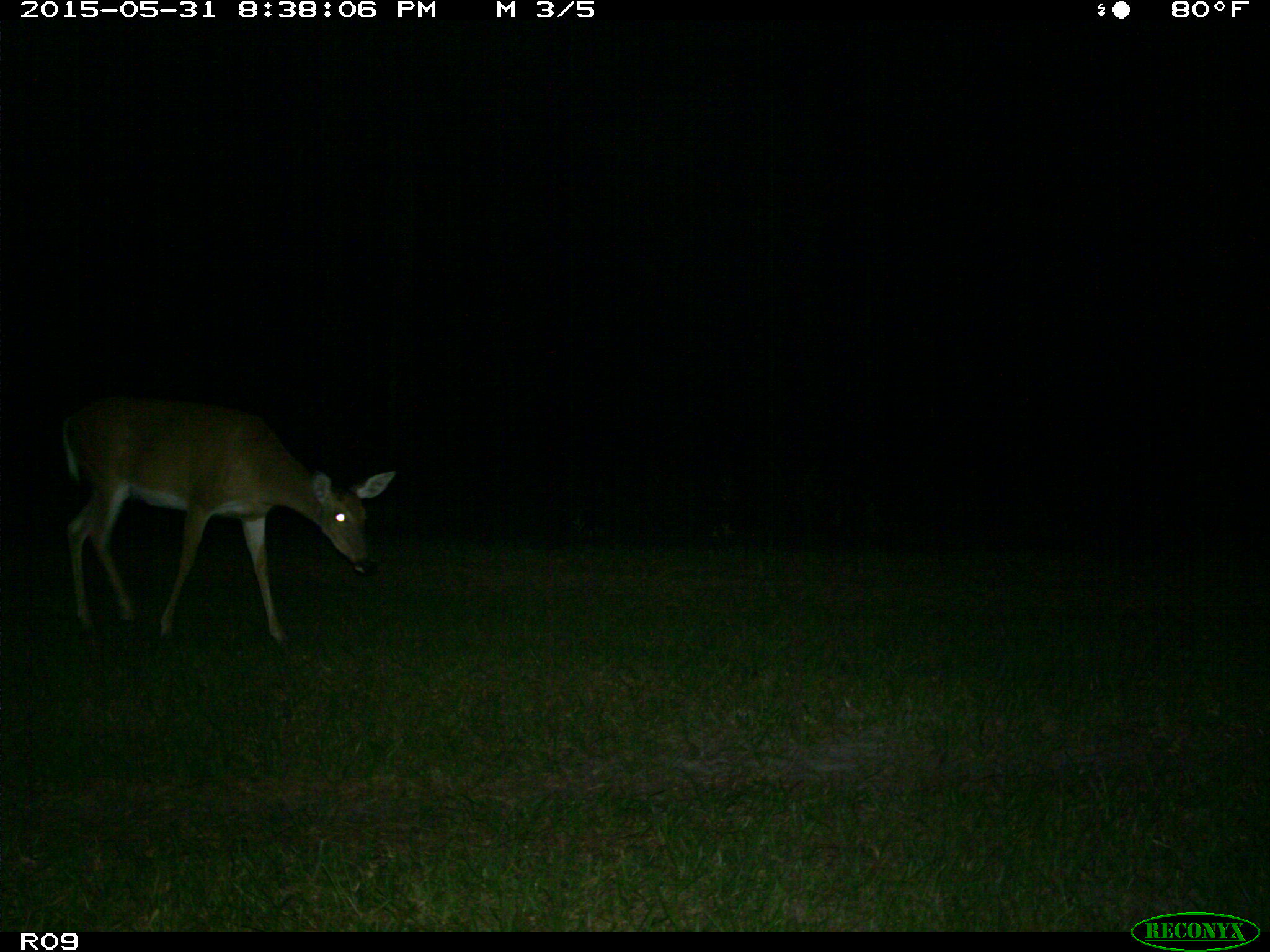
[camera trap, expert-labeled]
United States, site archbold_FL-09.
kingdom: Animalia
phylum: Chordata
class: Mammalia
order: Artiodactyla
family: Cervidae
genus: Odocoileus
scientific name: Odocoileus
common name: deer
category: unidentified deer